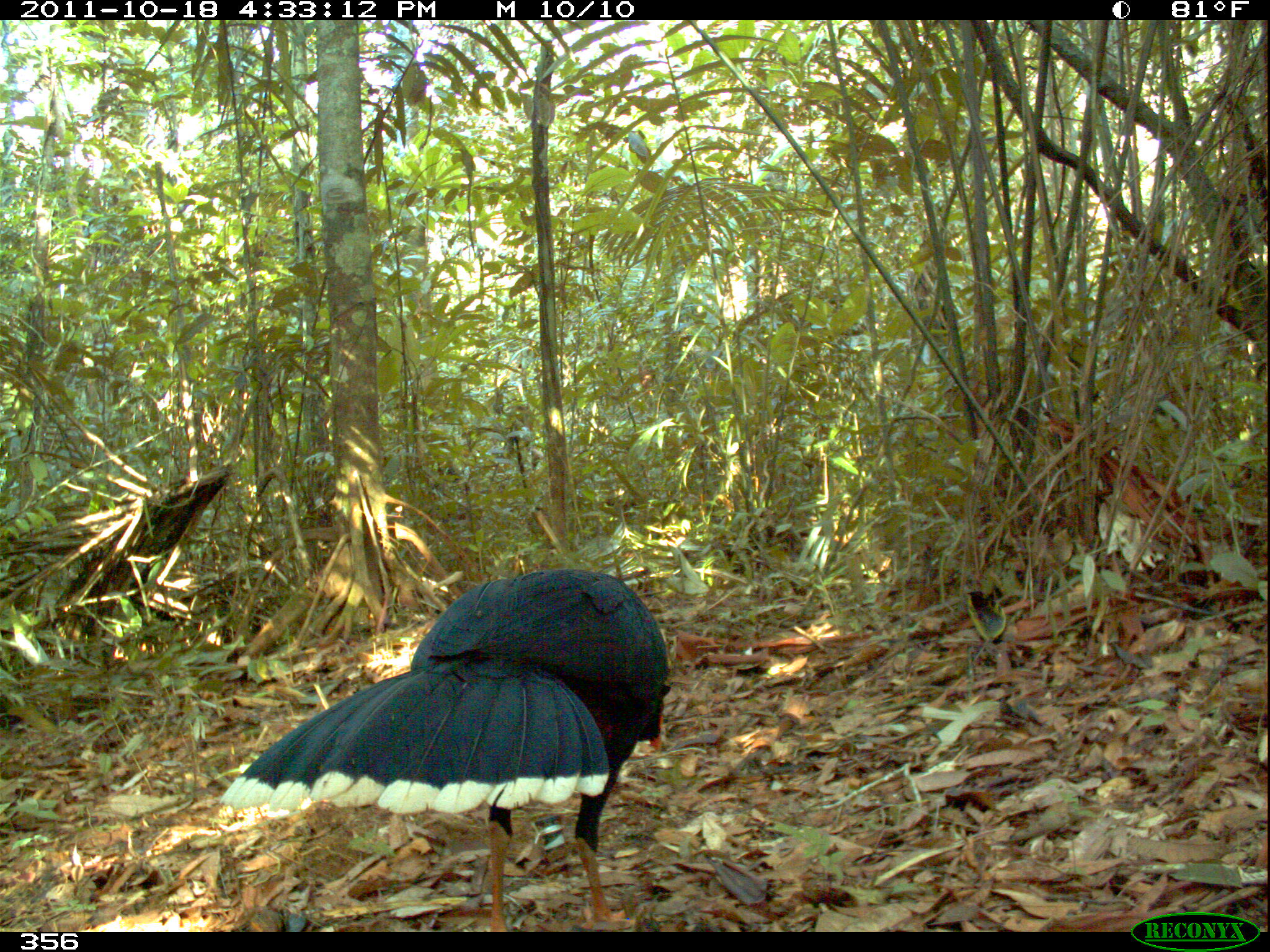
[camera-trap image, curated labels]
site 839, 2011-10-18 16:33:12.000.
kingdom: Animalia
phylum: Chordata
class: Aves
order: Galliformes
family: Cracidae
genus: Mitu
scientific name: Mitu tuberosum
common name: razor-billed curassow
Mitu tuberosum (razor-billed curassow).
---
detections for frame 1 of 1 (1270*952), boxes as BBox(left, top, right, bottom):
mitu tuberosum: BBox(222, 567, 672, 931)